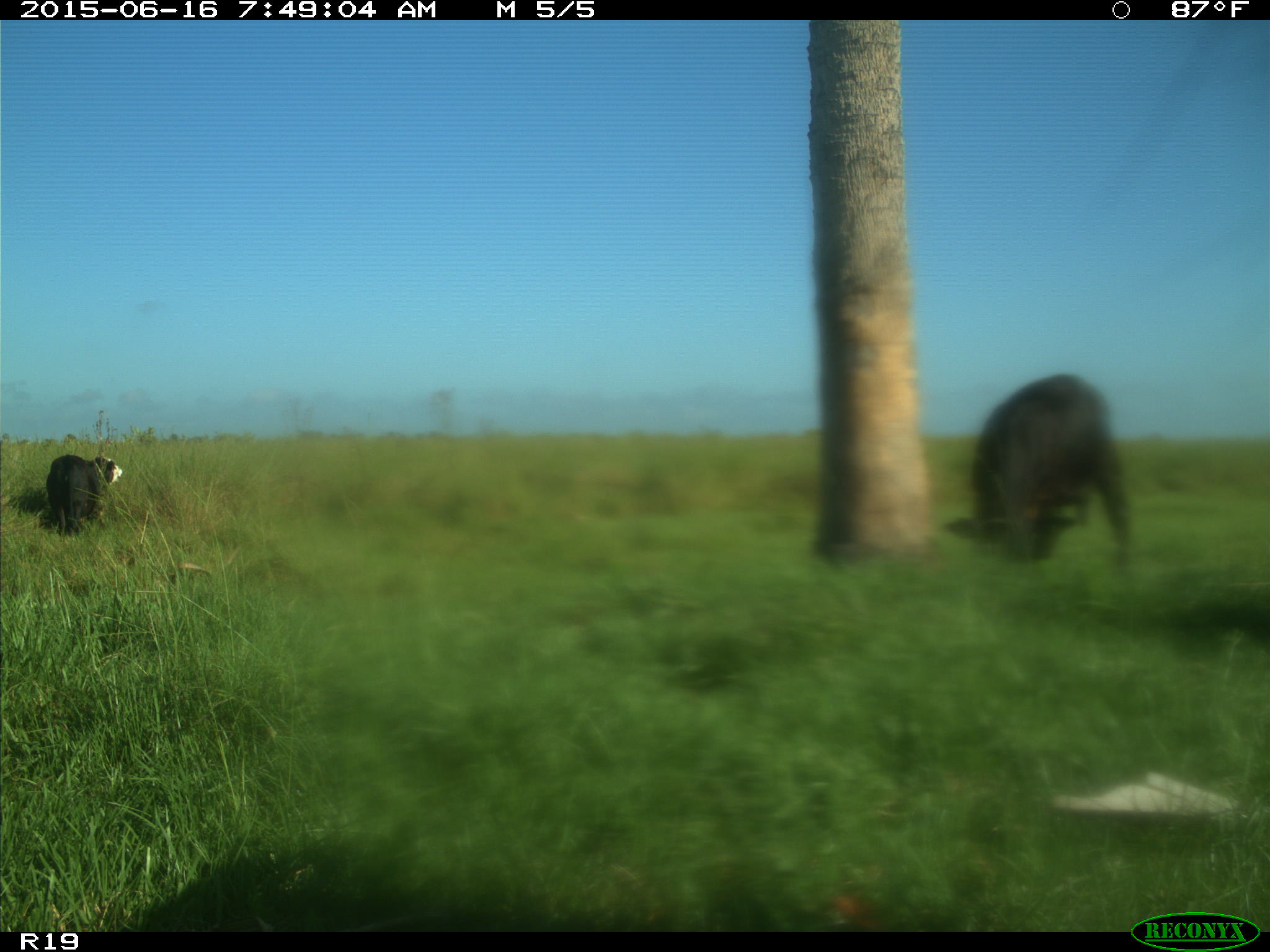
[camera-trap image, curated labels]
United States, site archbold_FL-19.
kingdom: Animalia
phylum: Chordata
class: Mammalia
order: Artiodactyla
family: Bovidae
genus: Bos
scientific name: Bos taurus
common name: domestic cow